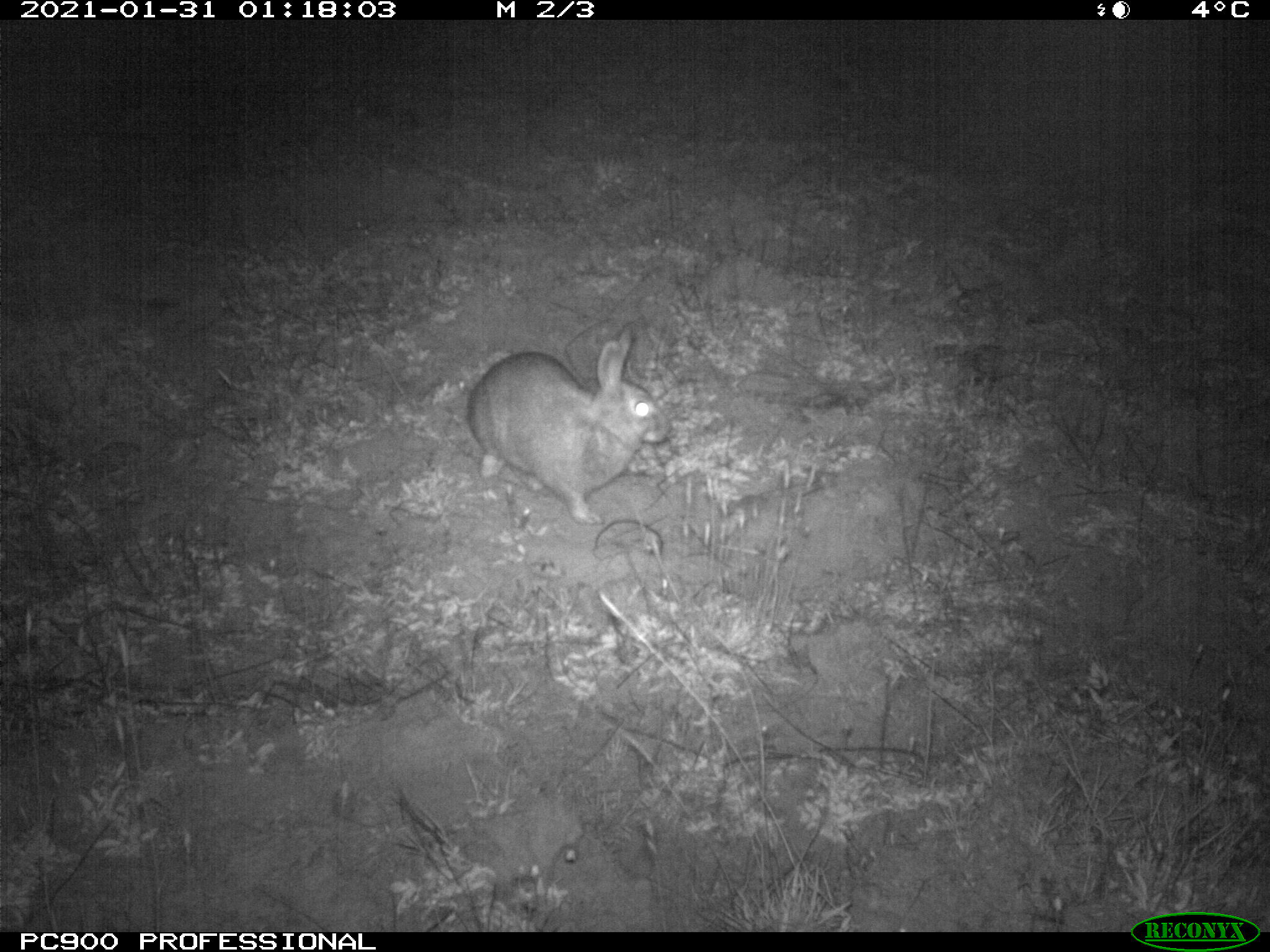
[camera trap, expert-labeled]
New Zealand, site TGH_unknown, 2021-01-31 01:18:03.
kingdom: Animalia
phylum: Chordata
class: Mammalia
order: Lagomorpha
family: Leporidae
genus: Oryctolagus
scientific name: Oryctolagus cuniculus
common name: european rabbit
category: rabbit